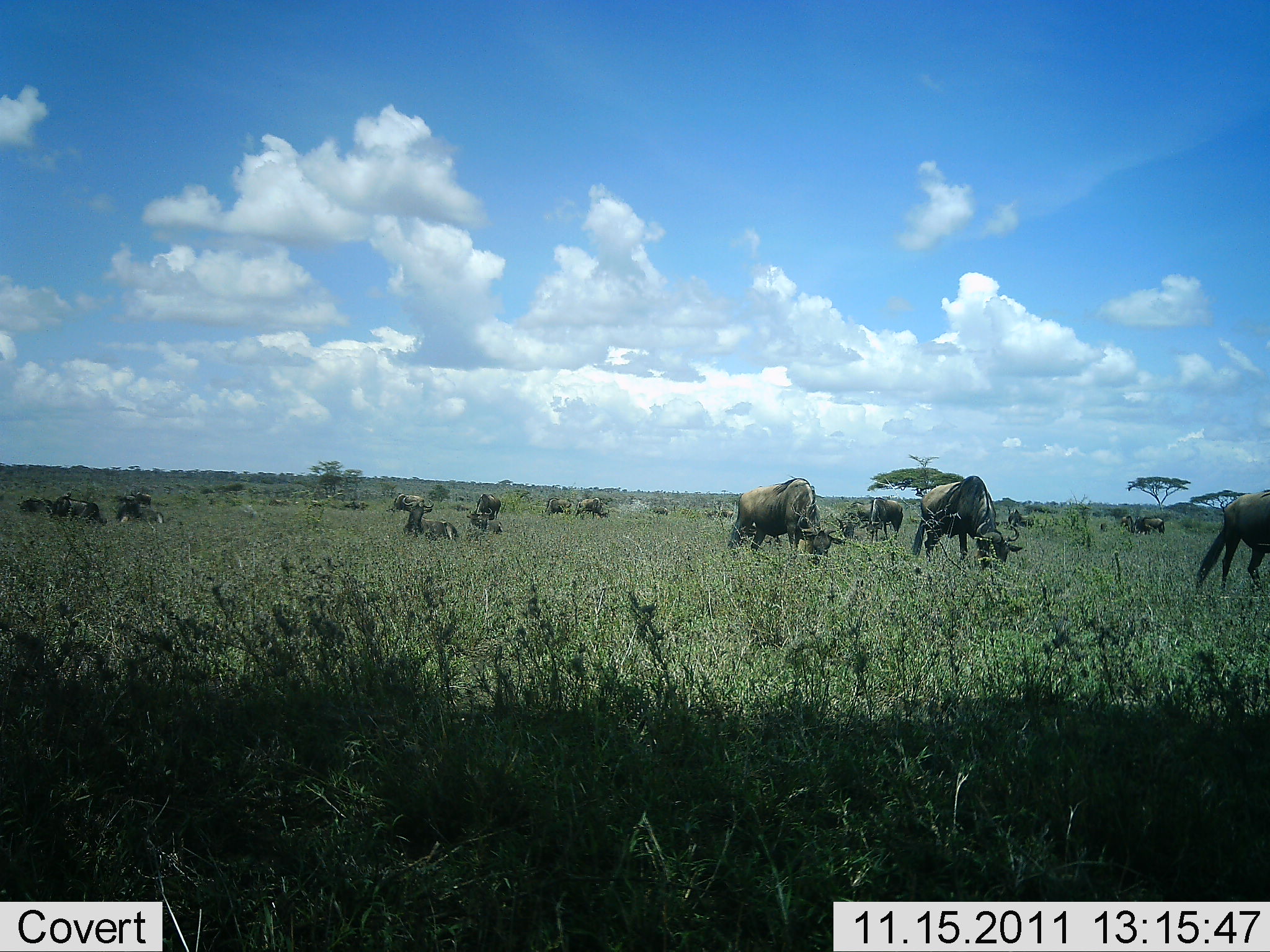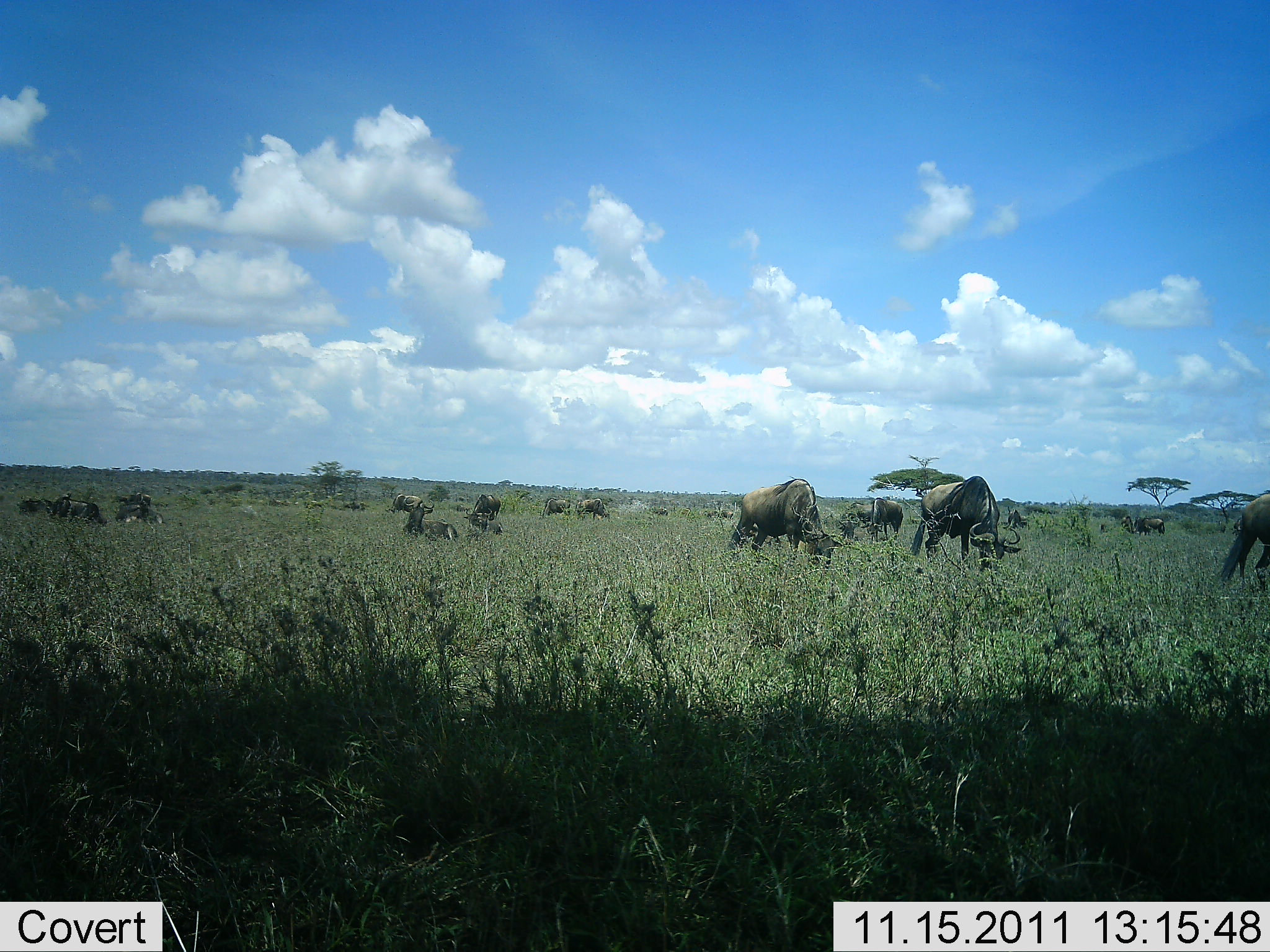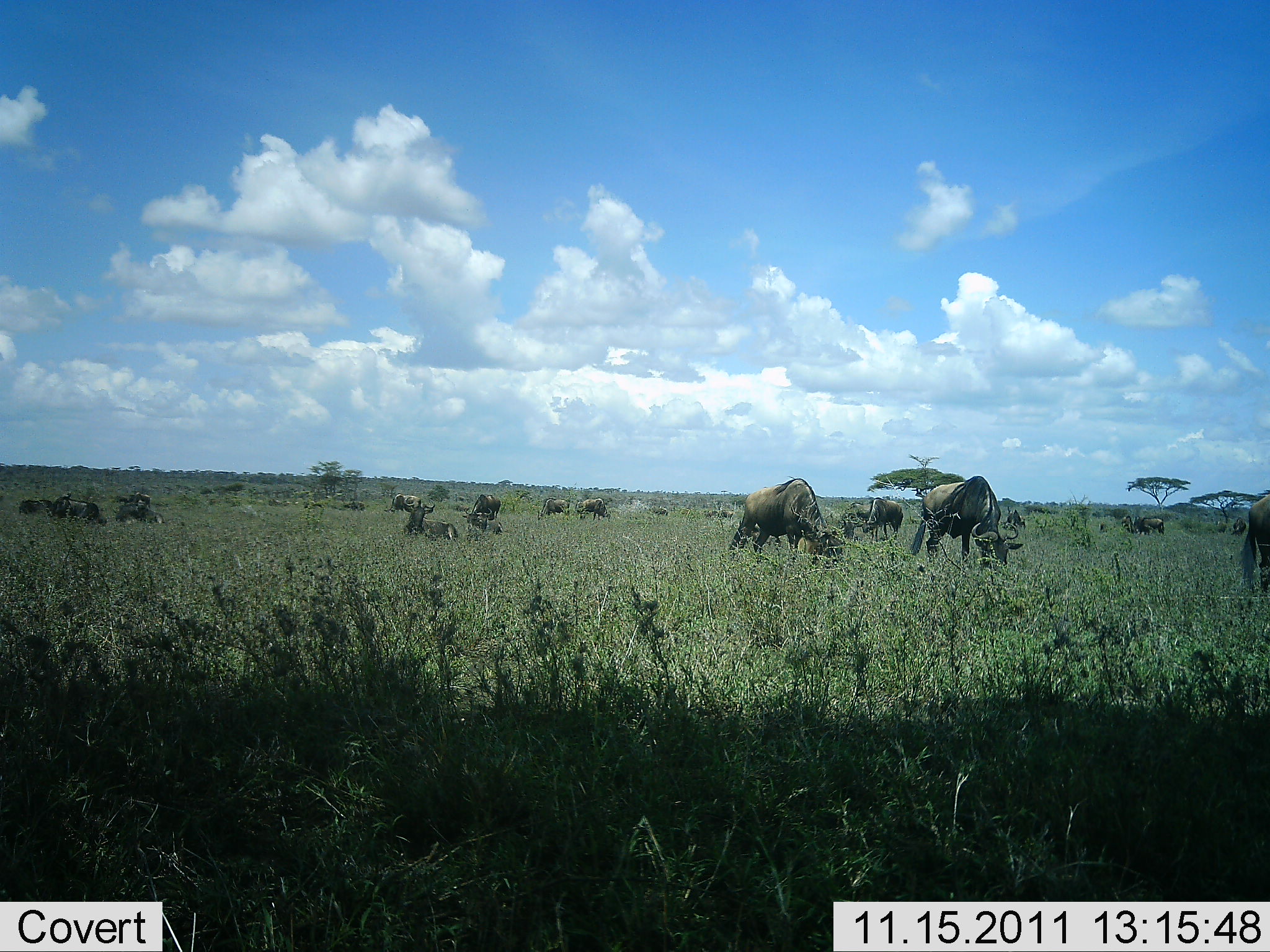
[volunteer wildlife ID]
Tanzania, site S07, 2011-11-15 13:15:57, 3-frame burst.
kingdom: Animalia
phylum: Chordata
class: Mammalia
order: Artiodactyla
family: Bovidae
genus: Connochaetes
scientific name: Connochaetes taurinus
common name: blue wildebeest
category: wildebeest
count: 11-50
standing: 43%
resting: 43%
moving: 14%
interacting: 7%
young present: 0%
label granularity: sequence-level